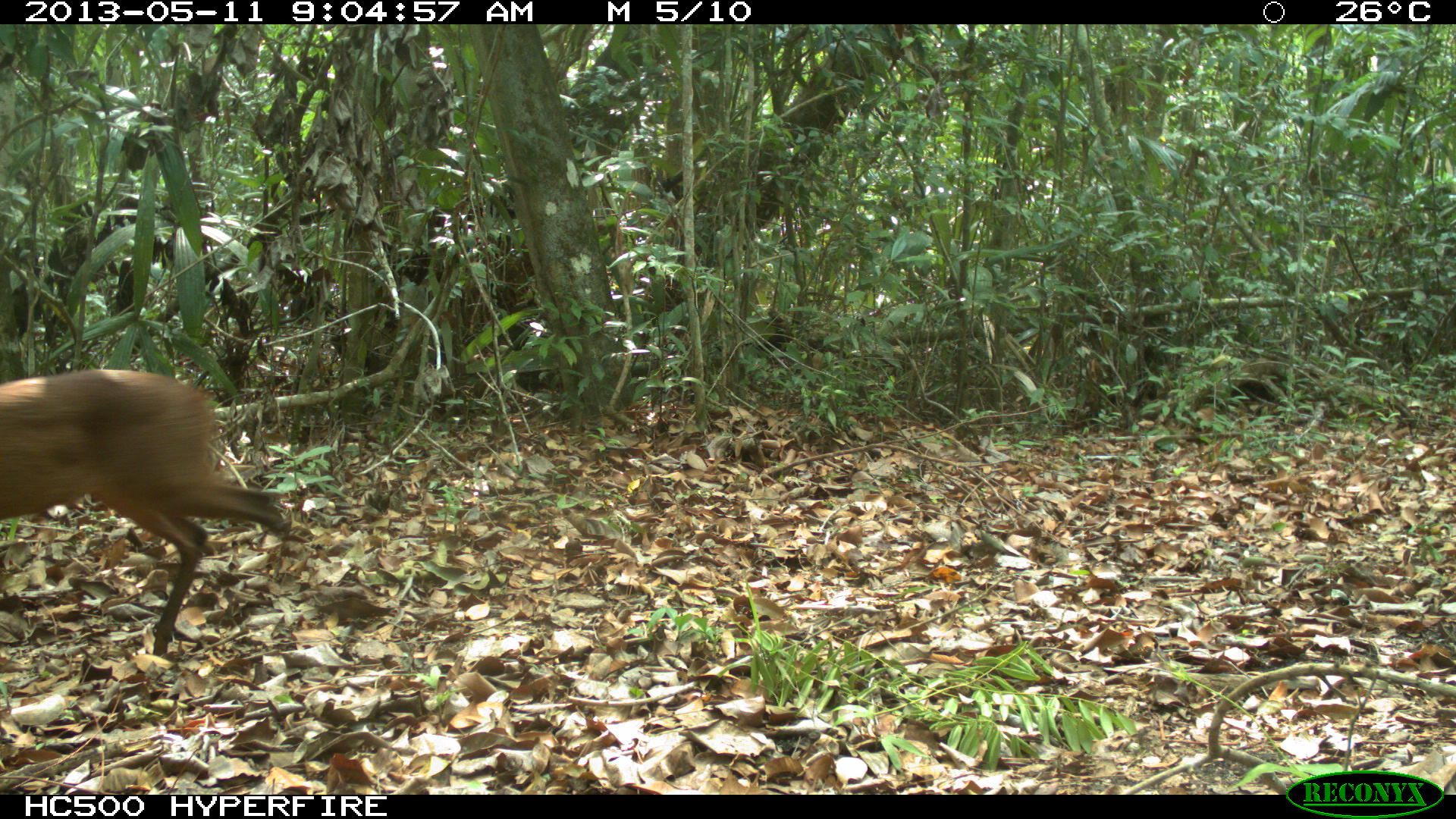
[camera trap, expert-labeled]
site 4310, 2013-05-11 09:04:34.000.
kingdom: Animalia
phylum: Chordata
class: Mammalia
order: Artiodactyla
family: Cervidae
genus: Mazama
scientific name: Mazama temama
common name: central american red brocket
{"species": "Mazama temama (central american red brocket)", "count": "1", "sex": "male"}